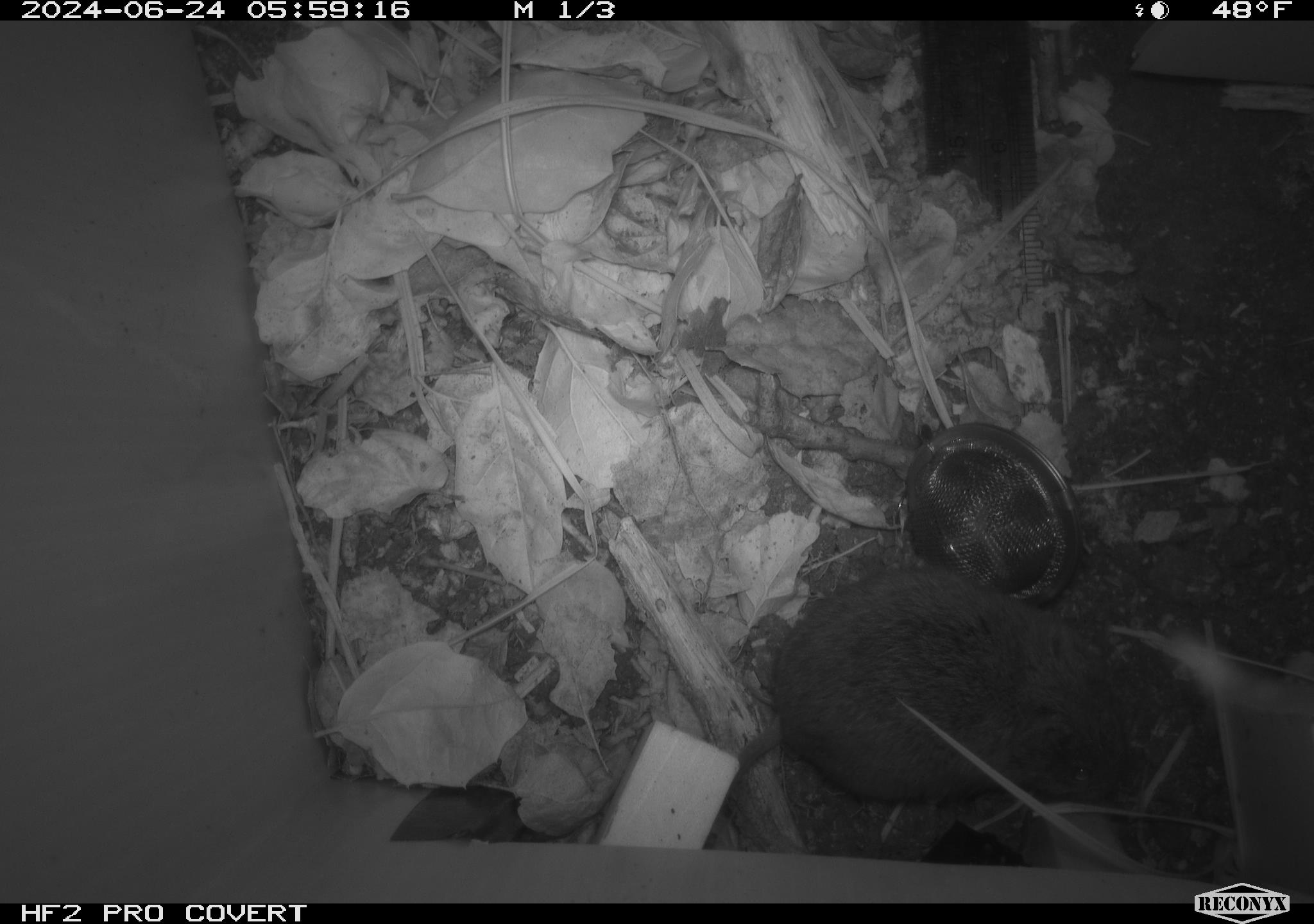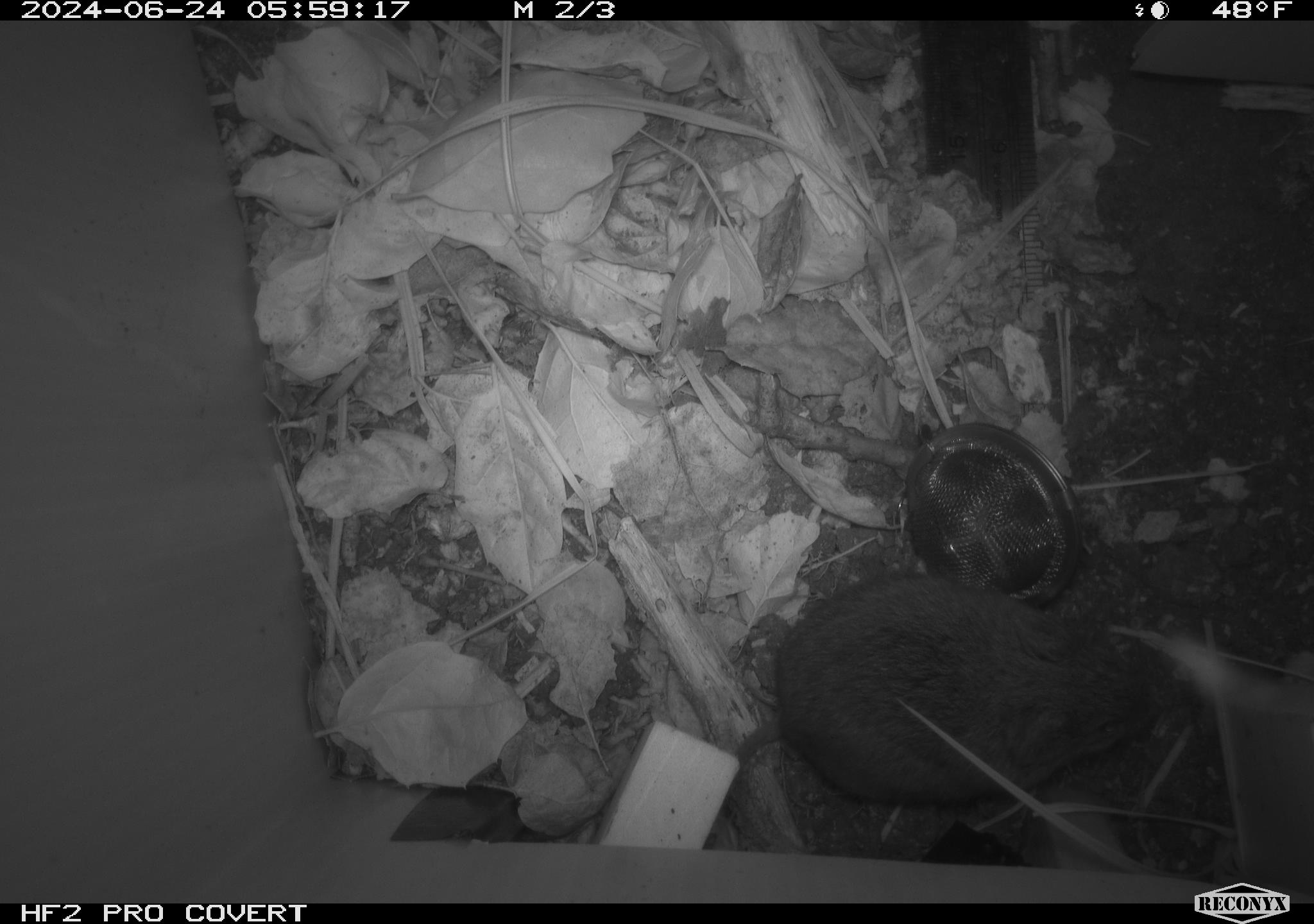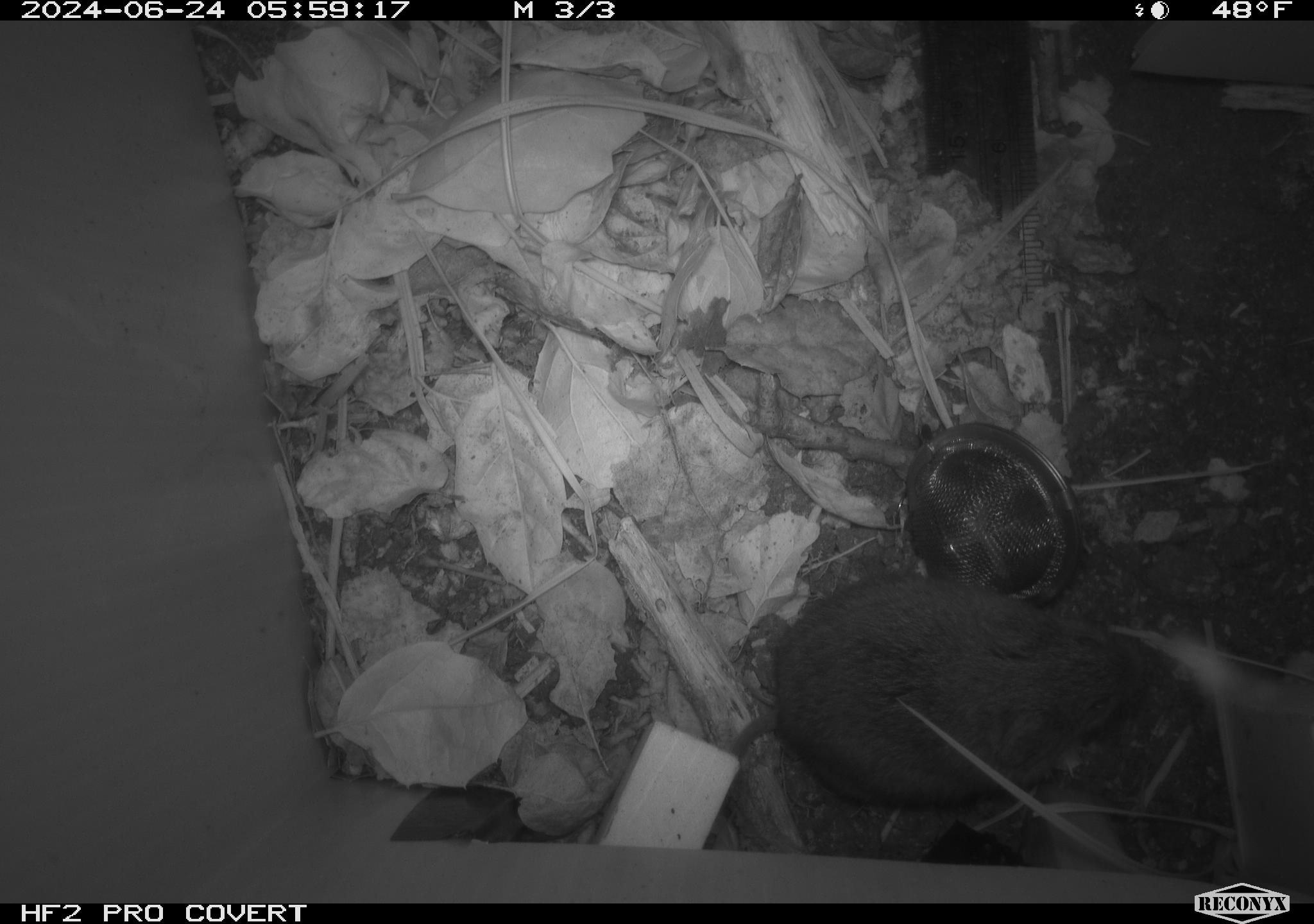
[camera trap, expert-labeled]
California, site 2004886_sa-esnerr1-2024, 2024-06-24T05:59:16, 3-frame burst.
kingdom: Animalia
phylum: Chordata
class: Mammalia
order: Rodentia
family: Cricetidae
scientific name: Cricetidae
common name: hamsters, voles, lemmings, and allies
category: cricetidae family